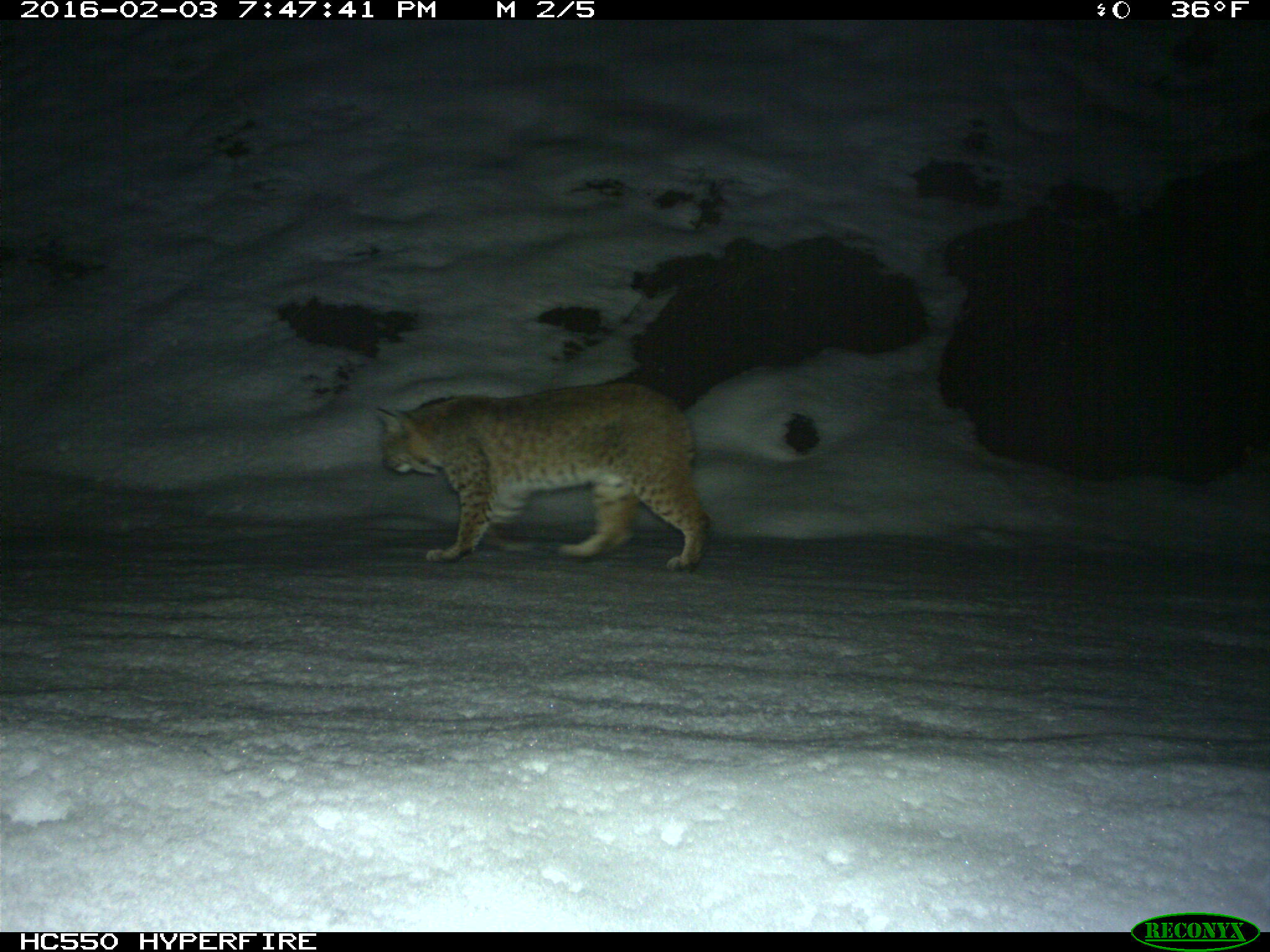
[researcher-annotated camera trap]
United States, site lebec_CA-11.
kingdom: Animalia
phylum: Chordata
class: Mammalia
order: Carnivora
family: Felidae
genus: Lynx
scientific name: Lynx rufus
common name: bobcat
Lynx rufus (bobcat).